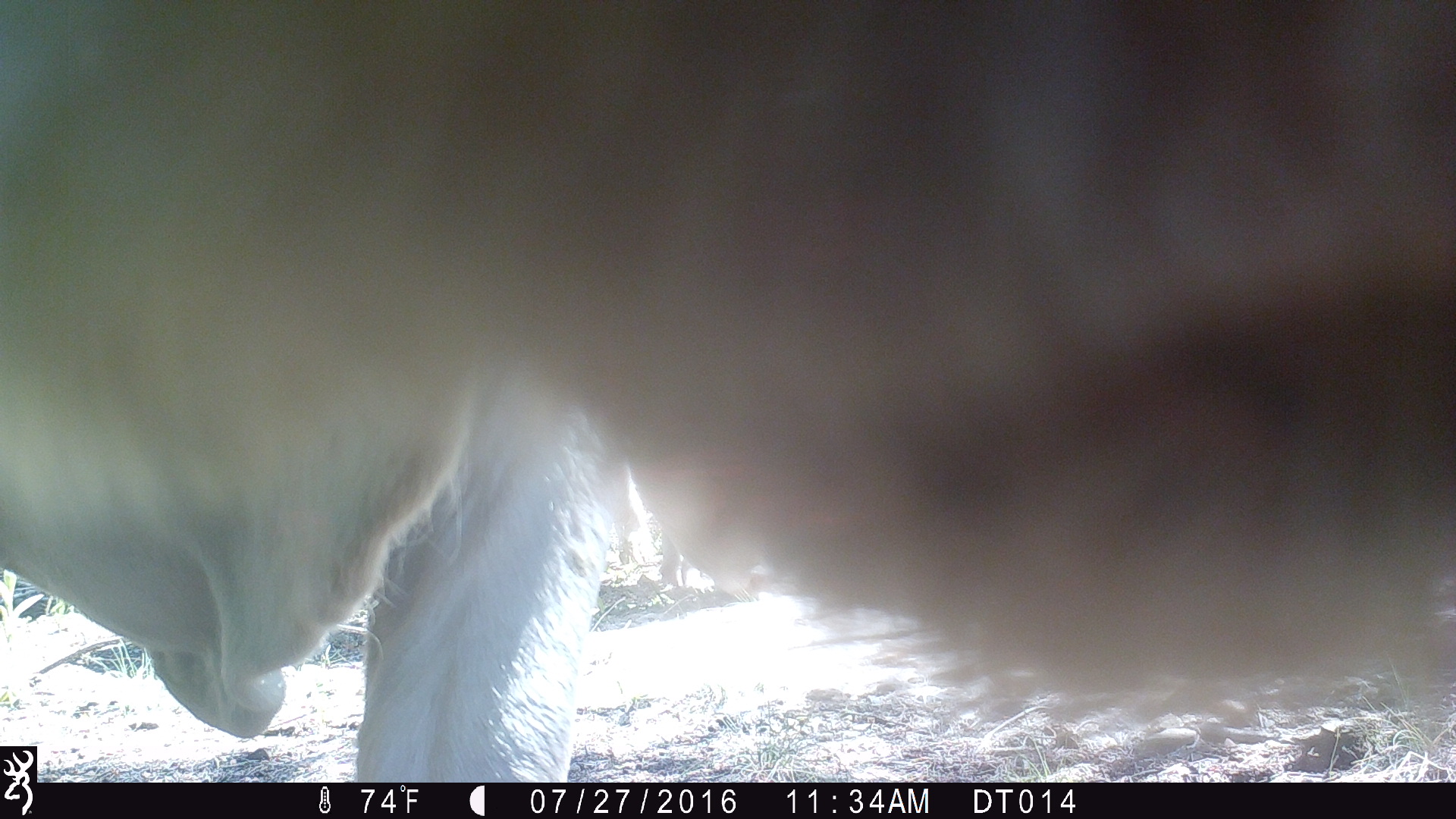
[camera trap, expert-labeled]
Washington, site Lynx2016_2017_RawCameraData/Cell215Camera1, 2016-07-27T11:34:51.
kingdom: Animalia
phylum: Chordata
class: Mammalia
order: Artiodactyla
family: Bovidae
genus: Bos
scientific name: Bos taurus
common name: domestic cattle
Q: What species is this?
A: Domestic cattle (Bos taurus).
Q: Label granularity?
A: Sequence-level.